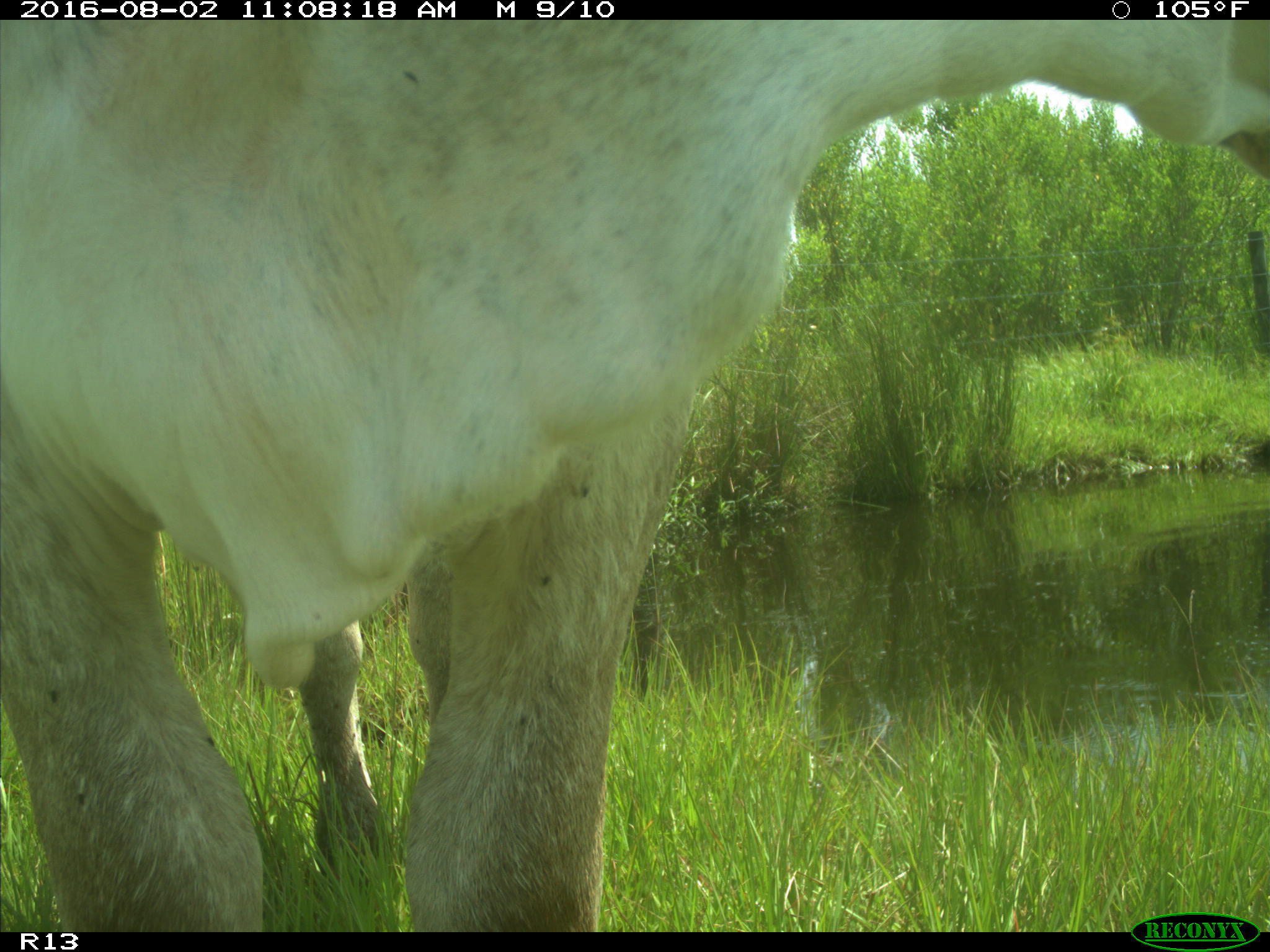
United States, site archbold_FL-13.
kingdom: Animalia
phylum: Chordata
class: Mammalia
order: Artiodactyla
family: Bovidae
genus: Bos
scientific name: Bos taurus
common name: domestic cow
Bos taurus (domestic cow).